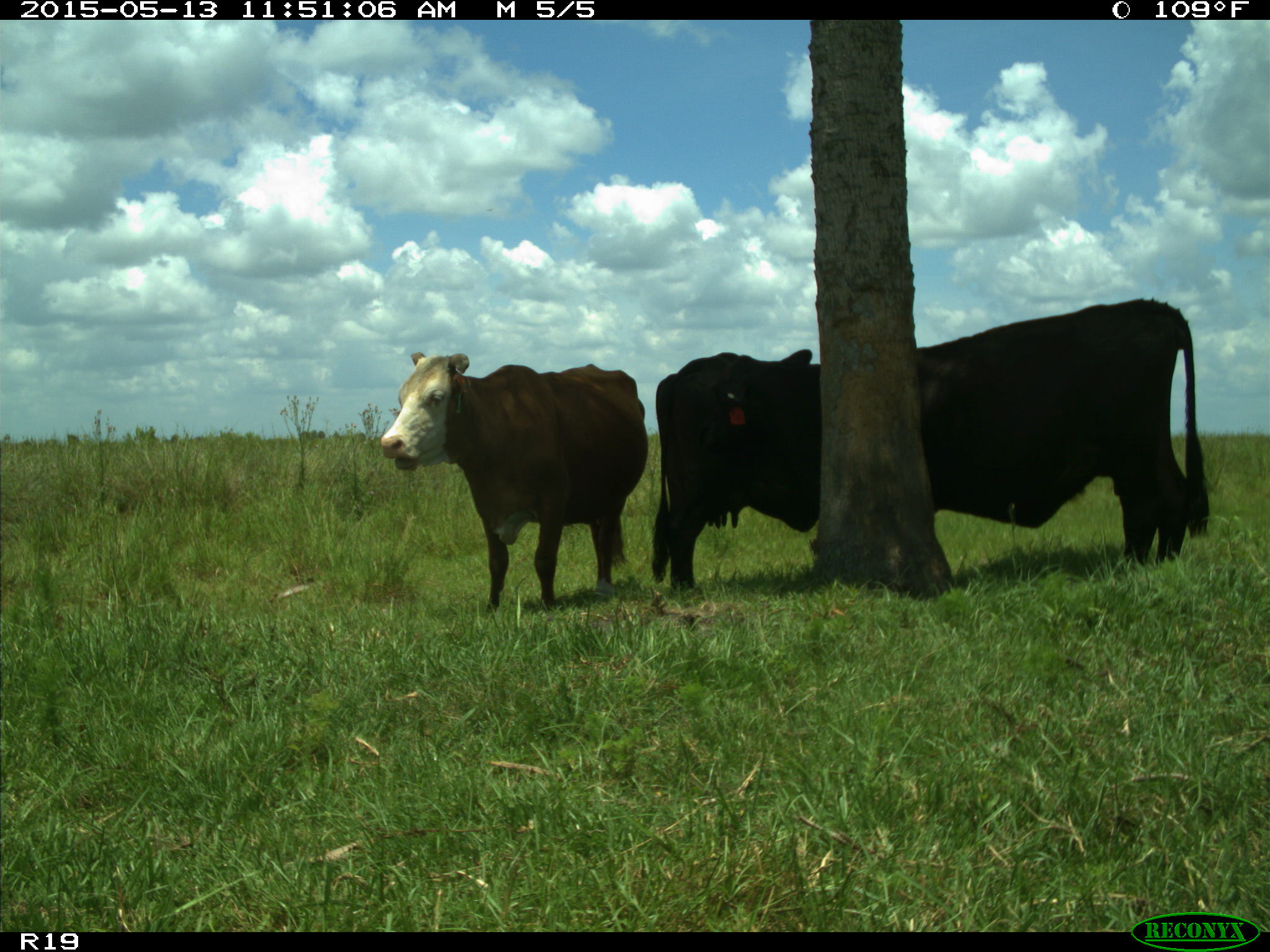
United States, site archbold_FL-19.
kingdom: Animalia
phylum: Chordata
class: Mammalia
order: Artiodactyla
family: Bovidae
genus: Bos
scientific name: Bos taurus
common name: domestic cow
Bos taurus (domestic cow).